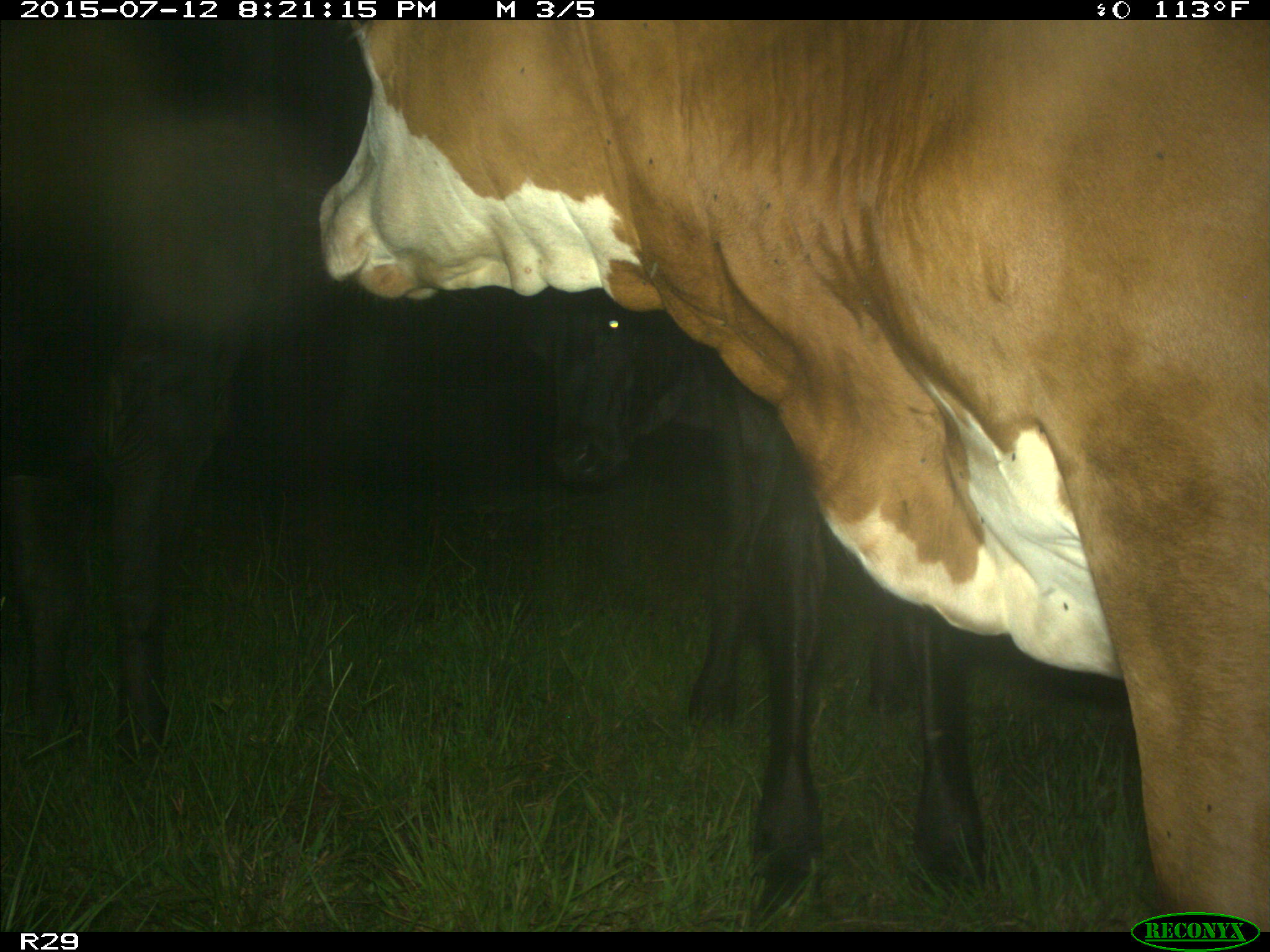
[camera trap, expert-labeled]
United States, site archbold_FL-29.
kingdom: Animalia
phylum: Chordata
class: Mammalia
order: Artiodactyla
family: Bovidae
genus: Bos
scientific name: Bos taurus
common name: domestic cow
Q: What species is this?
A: Bos taurus (domestic cow).